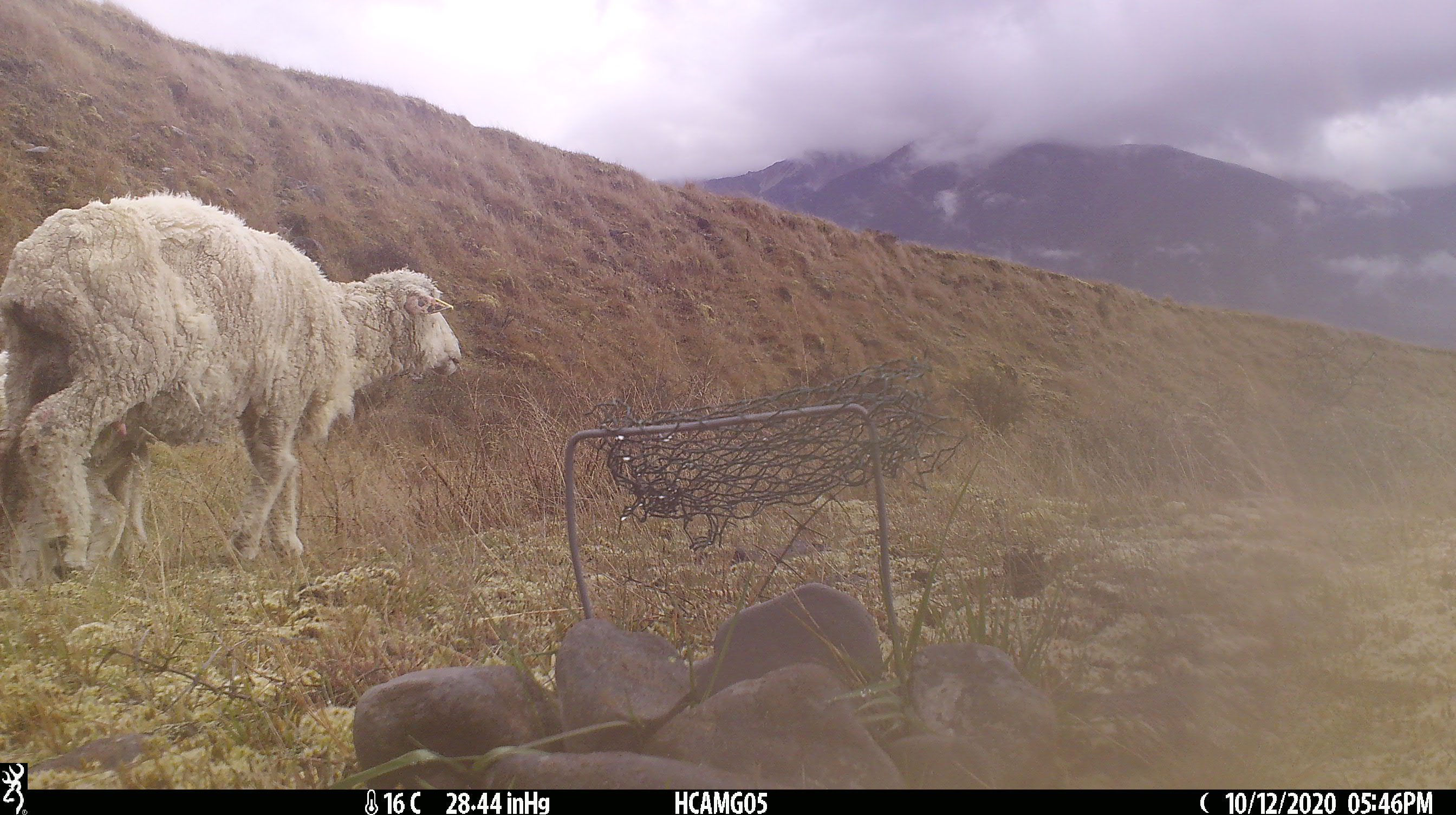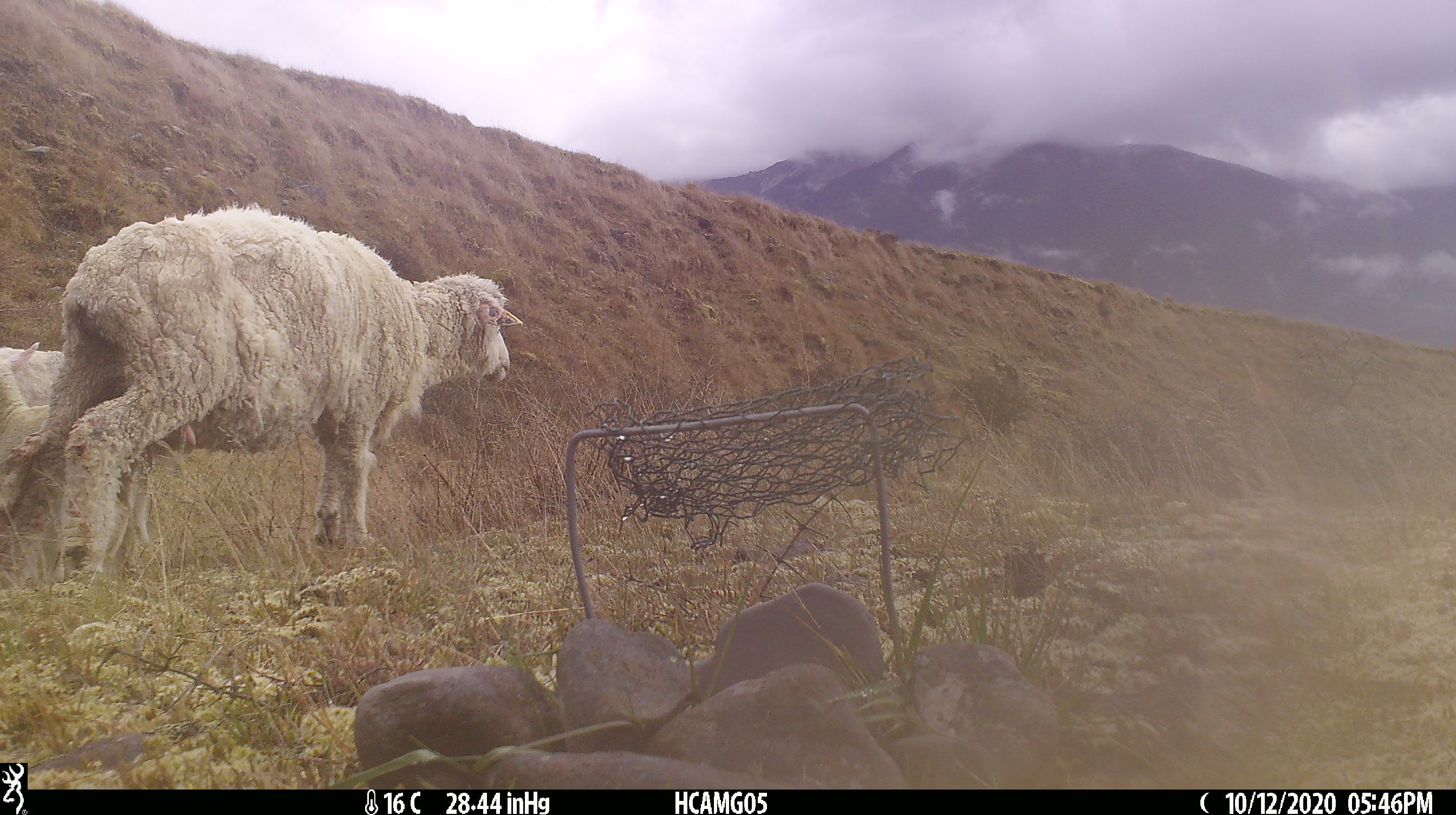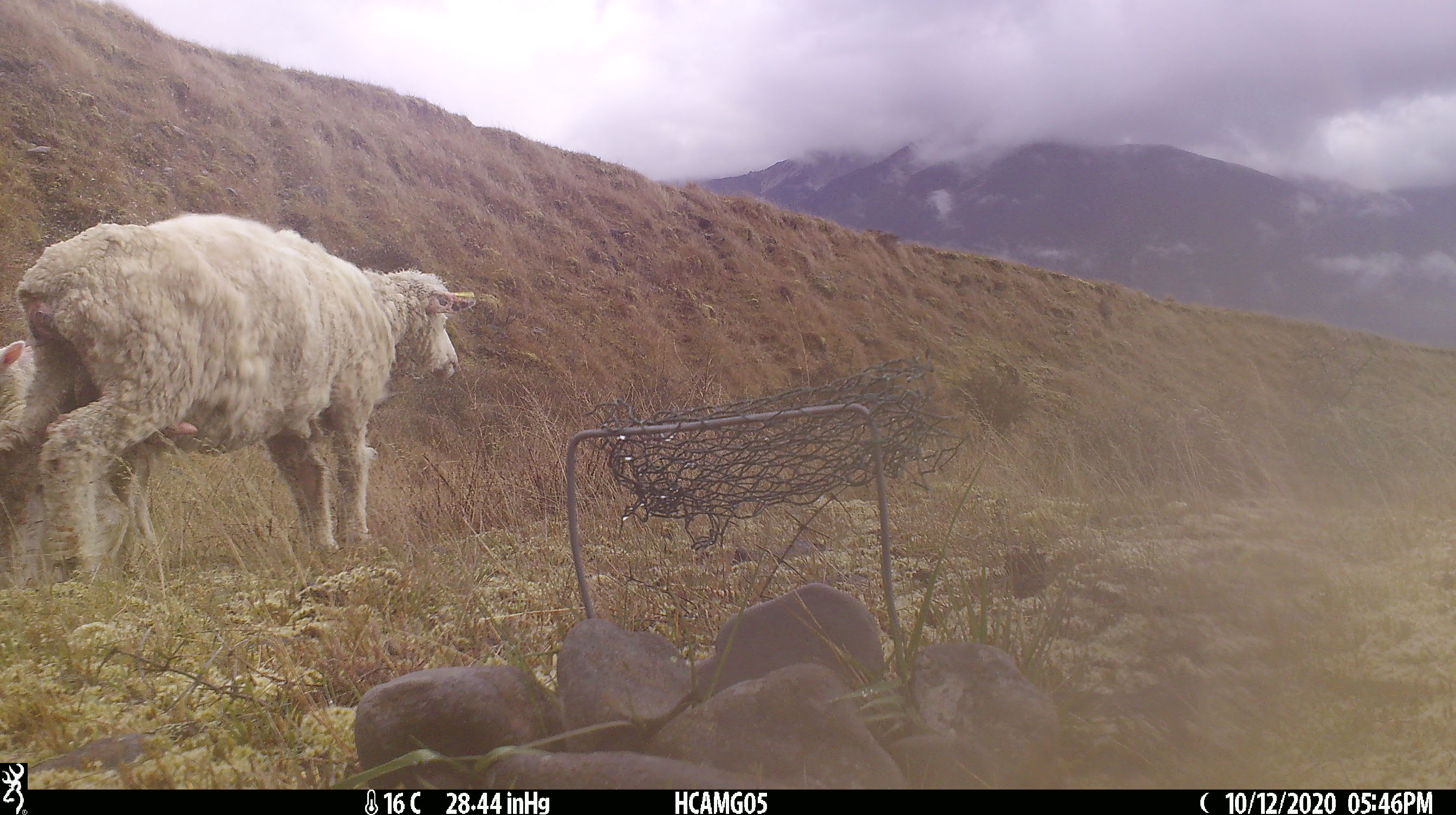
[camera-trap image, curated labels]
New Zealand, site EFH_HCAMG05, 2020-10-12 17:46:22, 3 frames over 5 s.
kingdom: Animalia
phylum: Chordata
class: Mammalia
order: Artiodactyla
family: Bovidae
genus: Ovis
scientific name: Ovis aries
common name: domestic sheep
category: sheep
Sheep (domestic sheep) (Ovis aries).